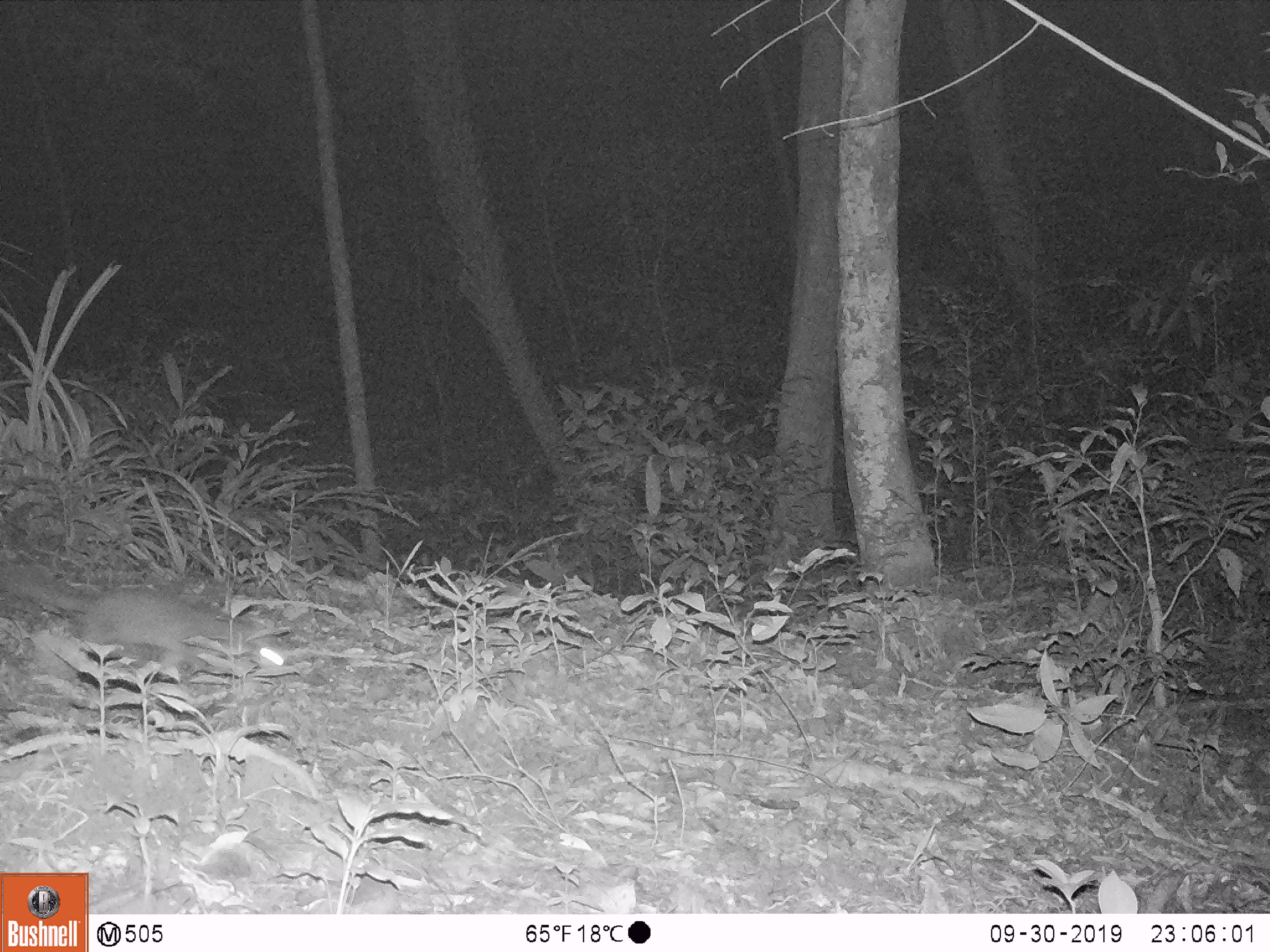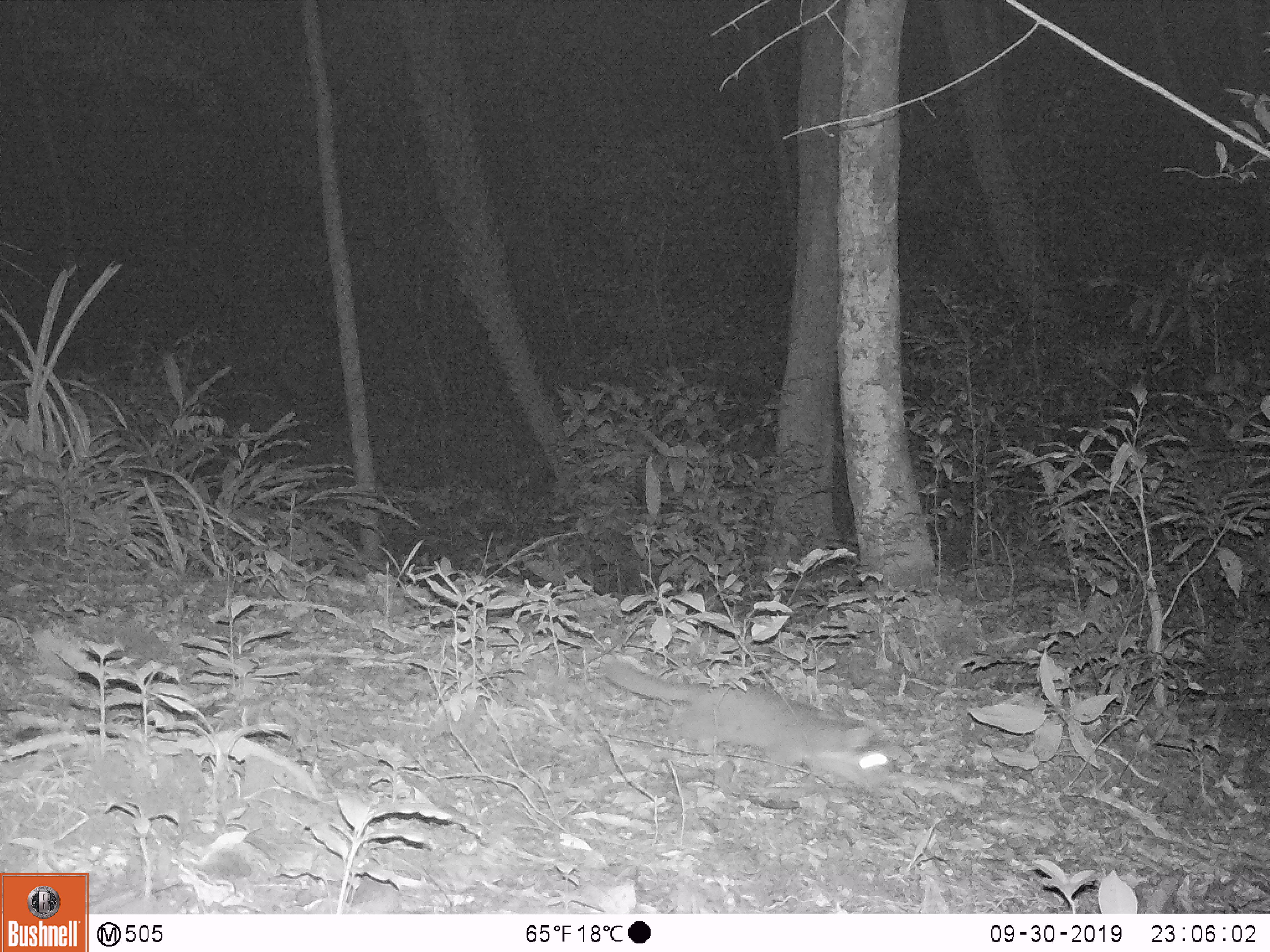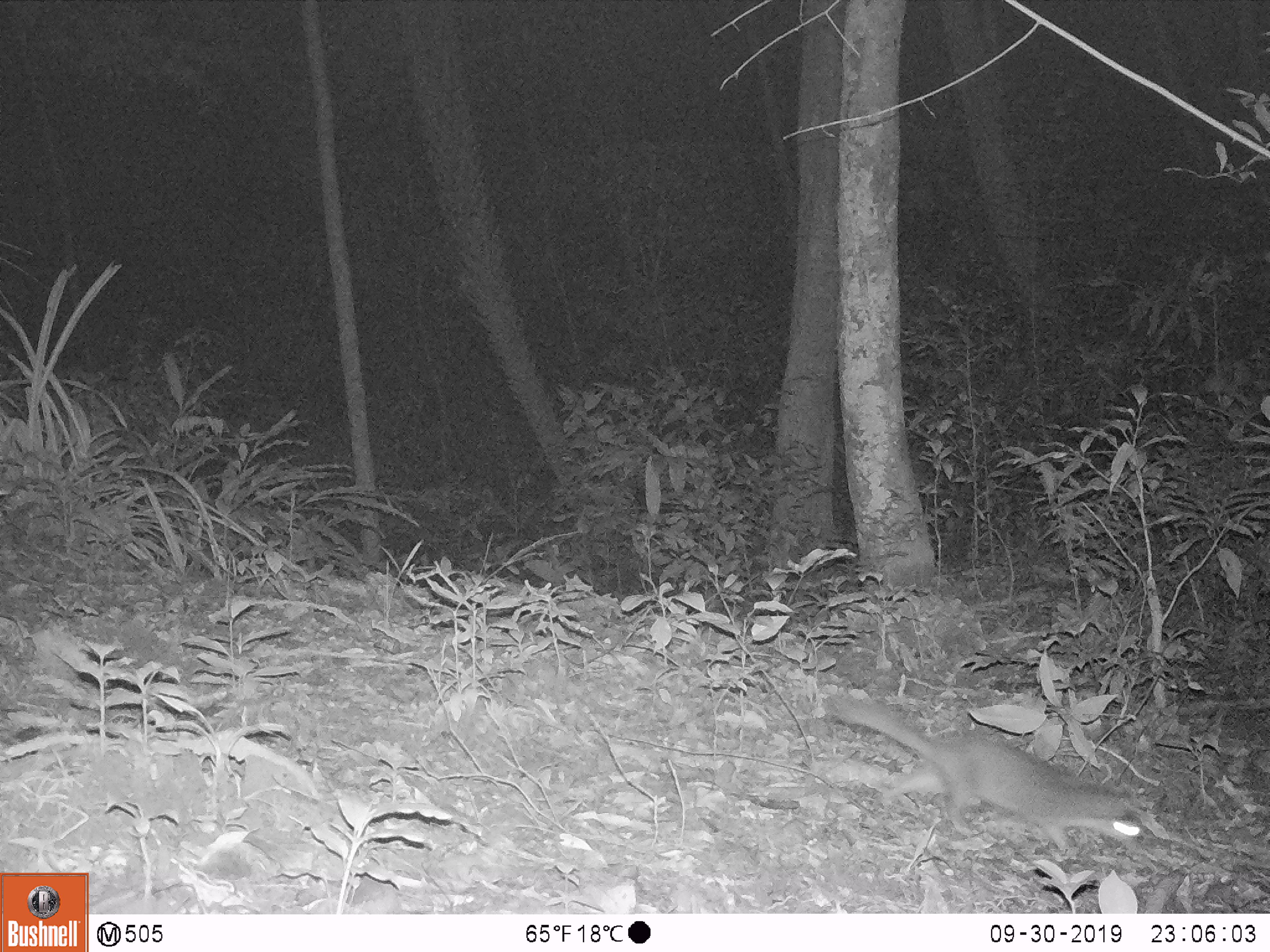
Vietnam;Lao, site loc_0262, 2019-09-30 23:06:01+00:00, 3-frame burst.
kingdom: Animalia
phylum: Chordata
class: Mammalia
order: Carnivora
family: Mustelidae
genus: Melogale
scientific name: Melogale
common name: ferret badger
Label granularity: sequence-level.